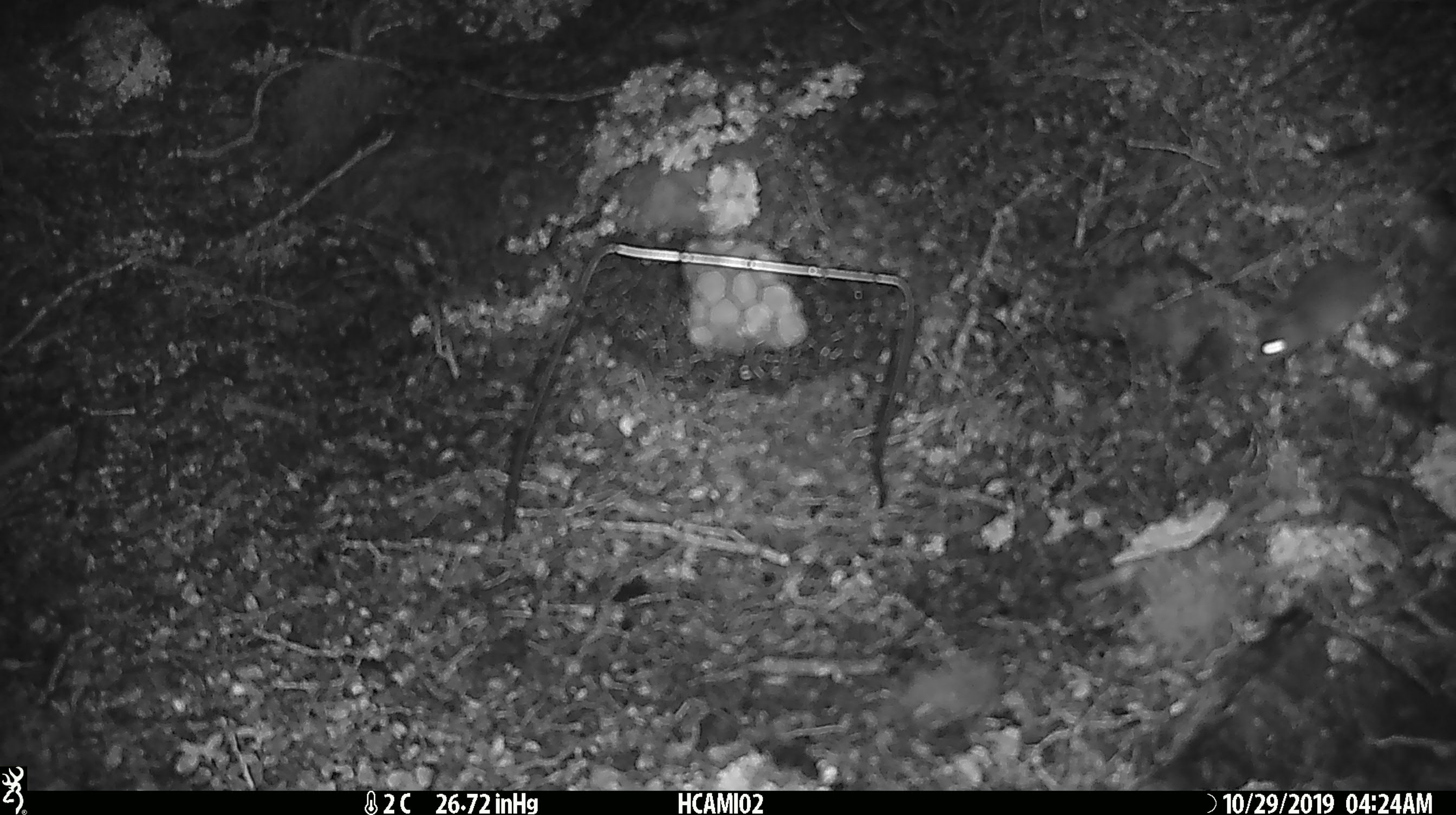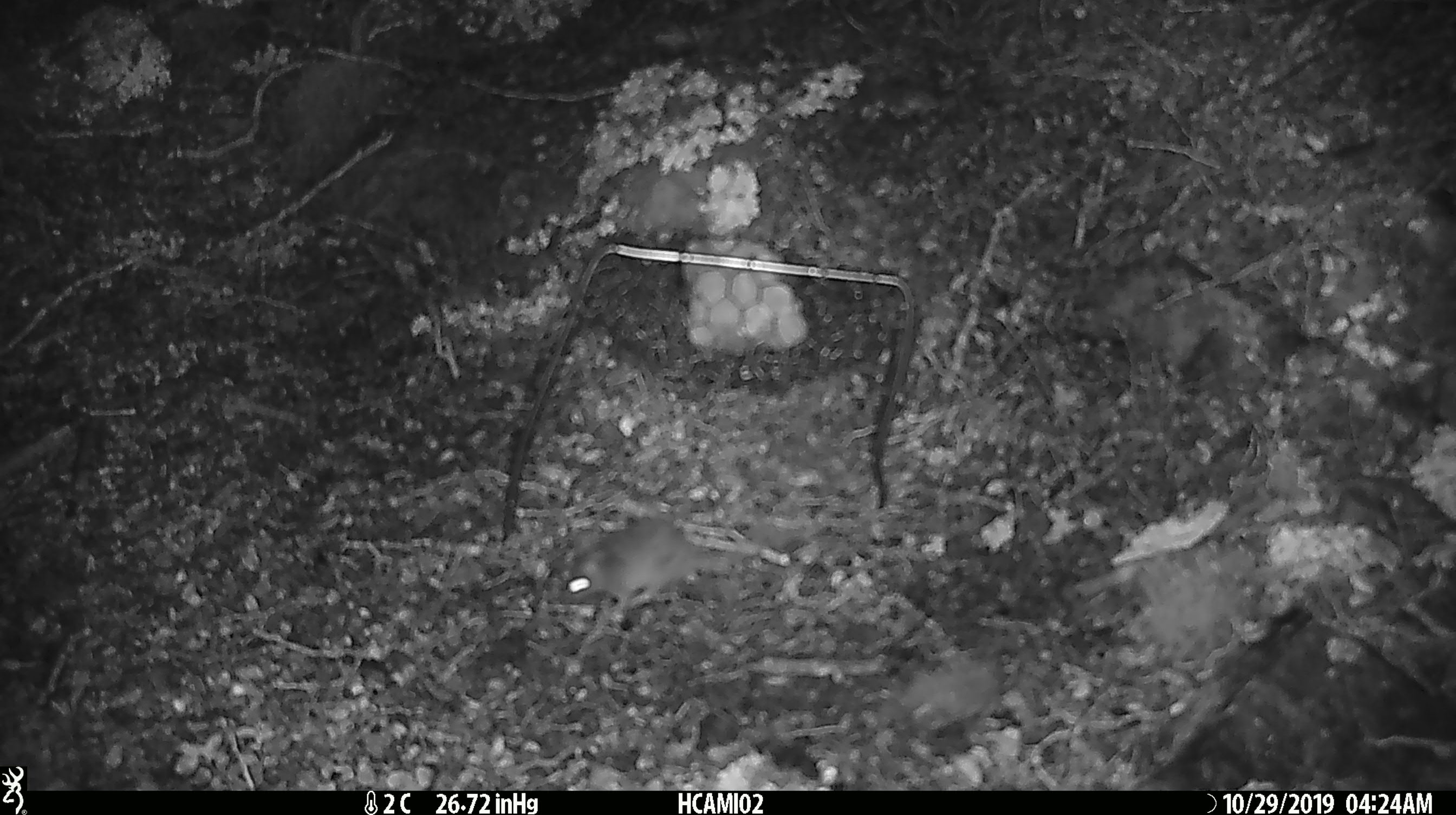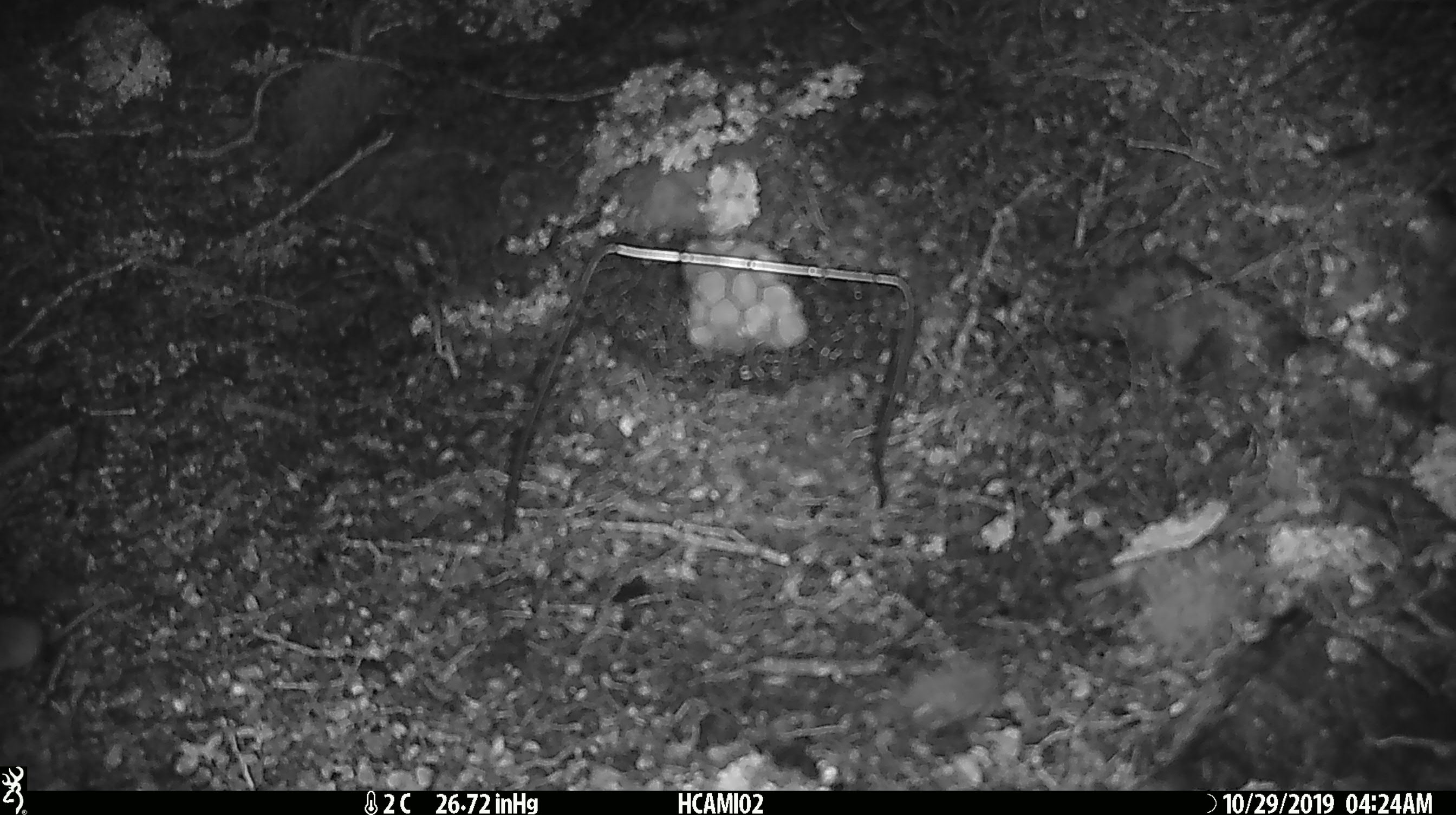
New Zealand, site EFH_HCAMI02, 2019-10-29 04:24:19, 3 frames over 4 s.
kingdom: Animalia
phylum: Chordata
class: Mammalia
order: Rodentia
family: Muridae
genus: Mus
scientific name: Mus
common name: mouse